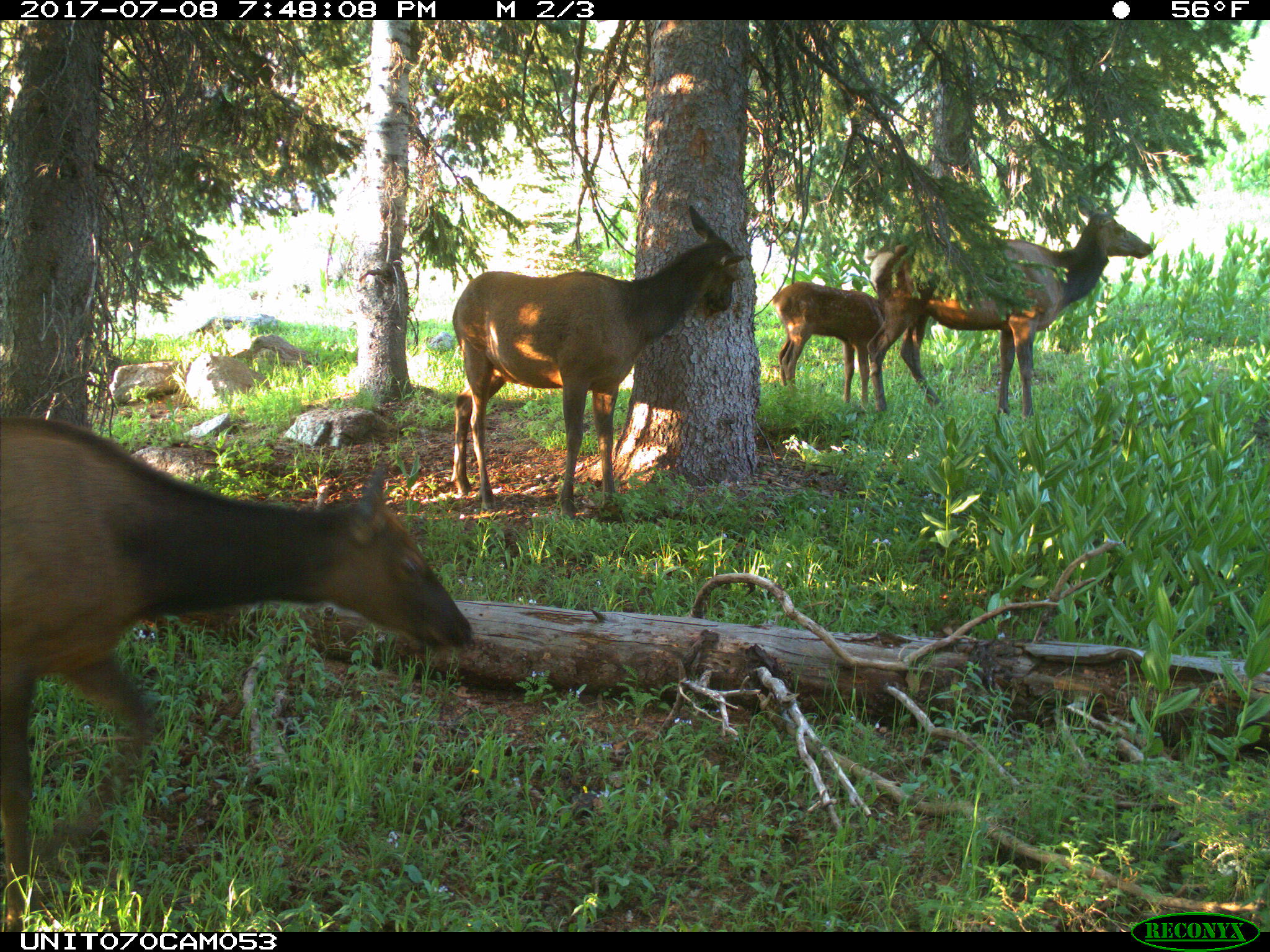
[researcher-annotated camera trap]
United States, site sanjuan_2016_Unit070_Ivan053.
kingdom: Animalia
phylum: Chordata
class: Mammalia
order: Artiodactyla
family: Cervidae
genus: Cervus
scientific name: Cervus elaphus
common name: red deer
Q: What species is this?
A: Cervus elaphus (red deer).